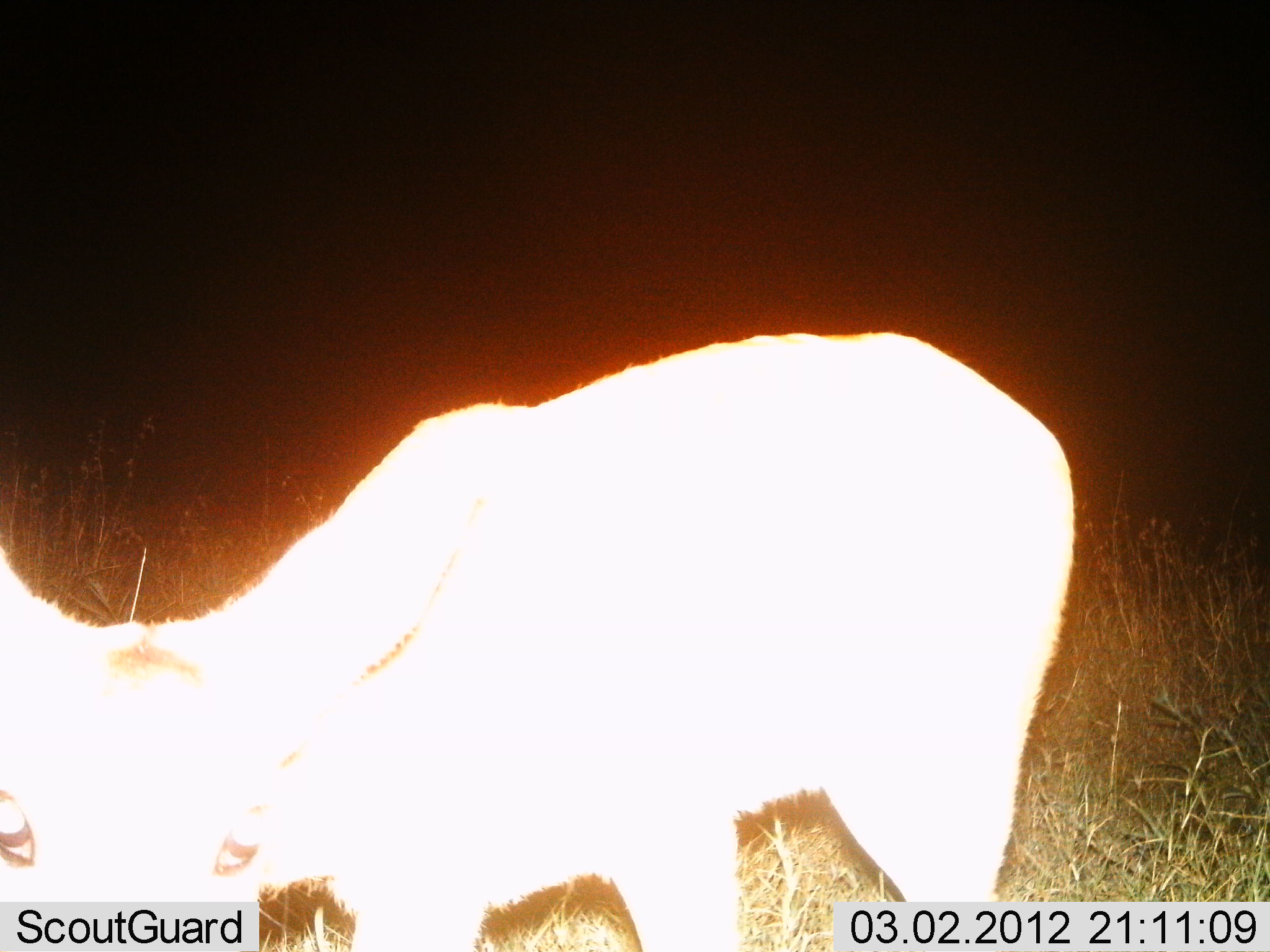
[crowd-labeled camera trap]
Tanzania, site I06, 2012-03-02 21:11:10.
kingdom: Animalia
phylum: Chordata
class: Mammalia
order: Artiodactyla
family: Bovidae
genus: Madoqua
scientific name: Madoqua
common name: dikdik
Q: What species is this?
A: Dikdik (Madoqua).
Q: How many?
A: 1.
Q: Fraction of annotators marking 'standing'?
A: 100%.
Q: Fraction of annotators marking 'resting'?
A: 0%.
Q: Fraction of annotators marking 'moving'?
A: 0%.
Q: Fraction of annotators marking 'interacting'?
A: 0%.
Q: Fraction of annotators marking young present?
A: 0%.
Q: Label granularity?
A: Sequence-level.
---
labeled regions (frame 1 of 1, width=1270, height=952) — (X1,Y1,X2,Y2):
animal: (0,328,1071,952)